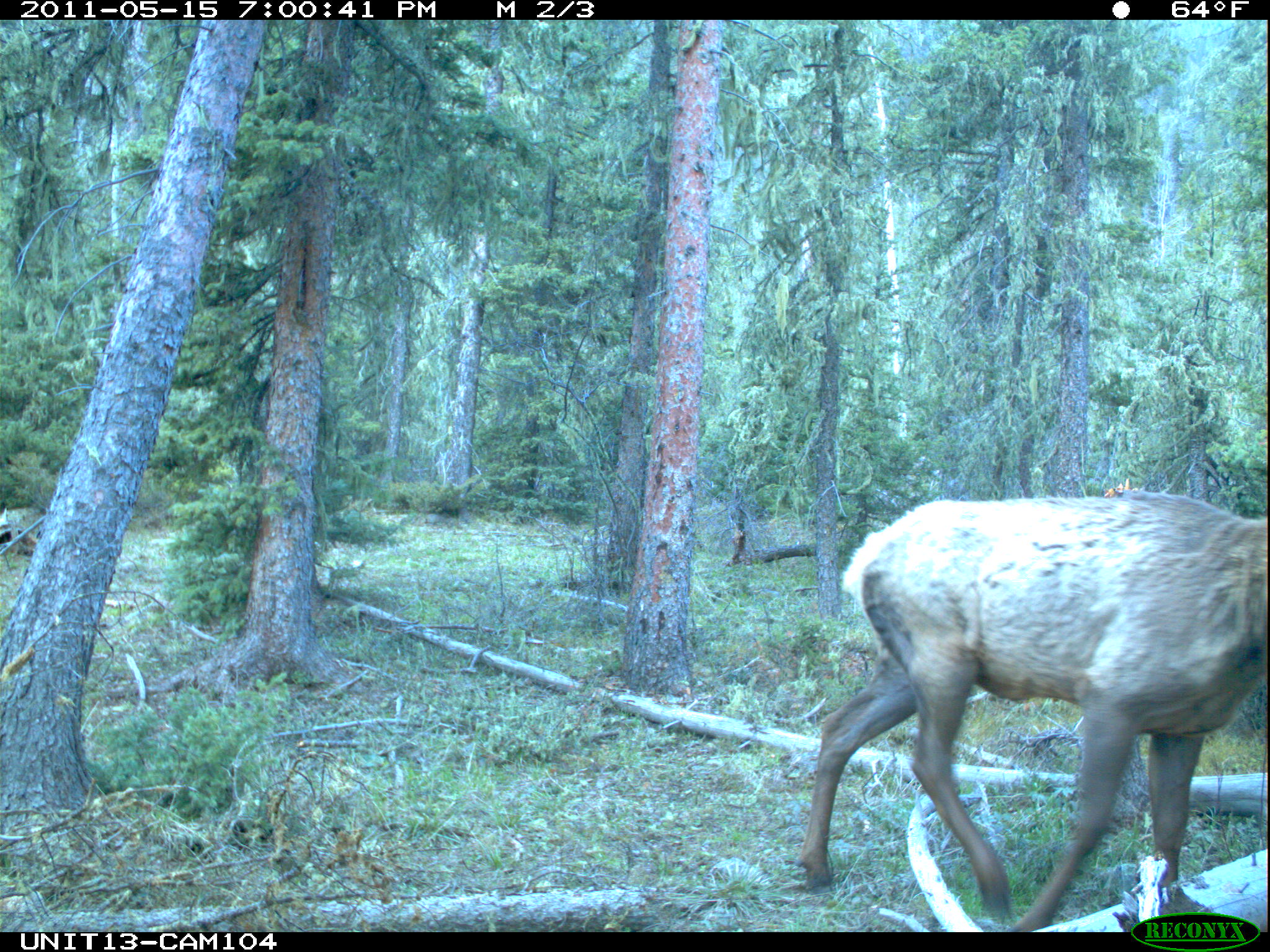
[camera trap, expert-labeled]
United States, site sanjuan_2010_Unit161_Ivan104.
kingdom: Animalia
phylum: Chordata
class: Mammalia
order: Artiodactyla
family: Cervidae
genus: Cervus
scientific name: Cervus elaphus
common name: red deer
Cervus elaphus (red deer).